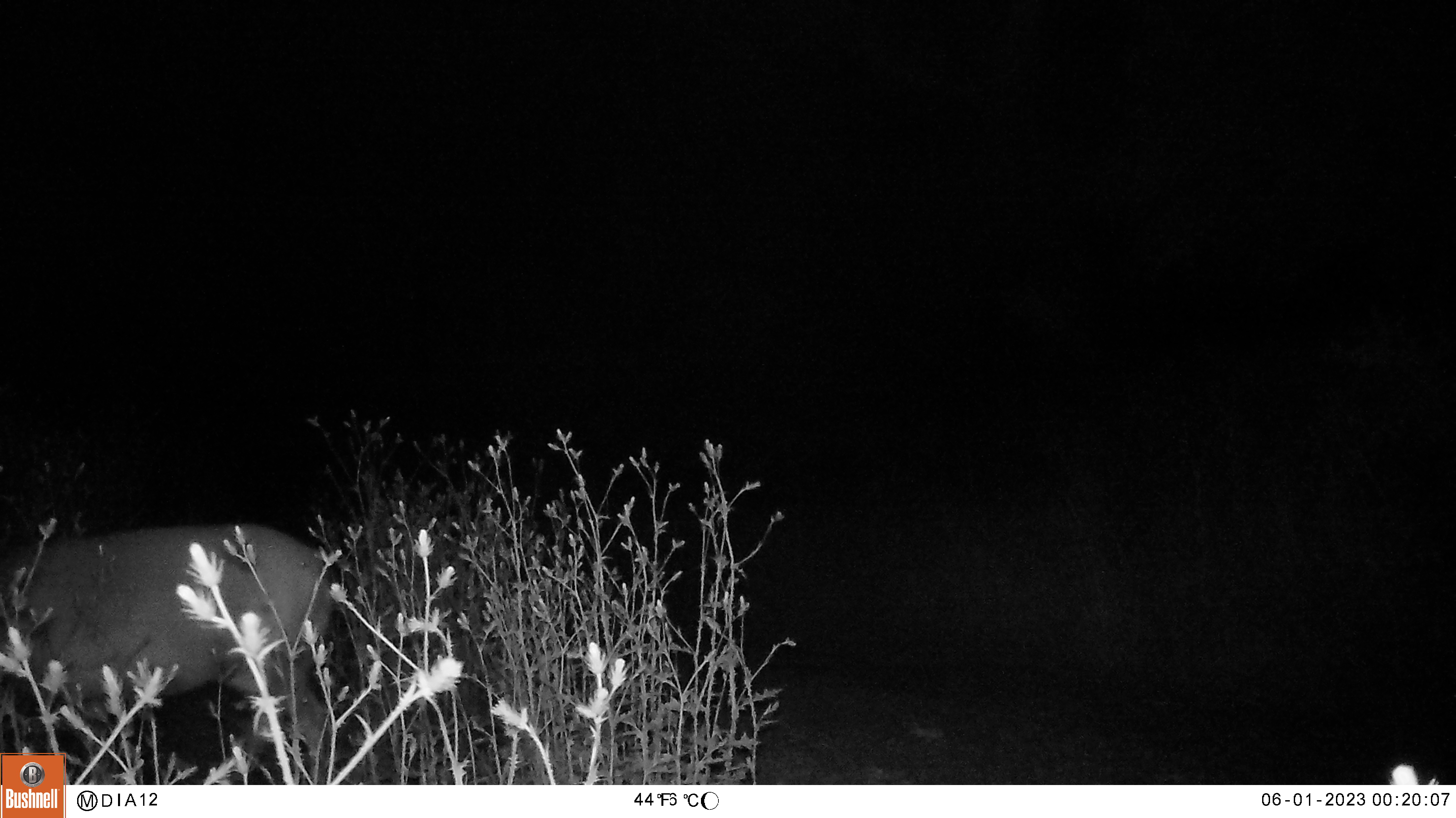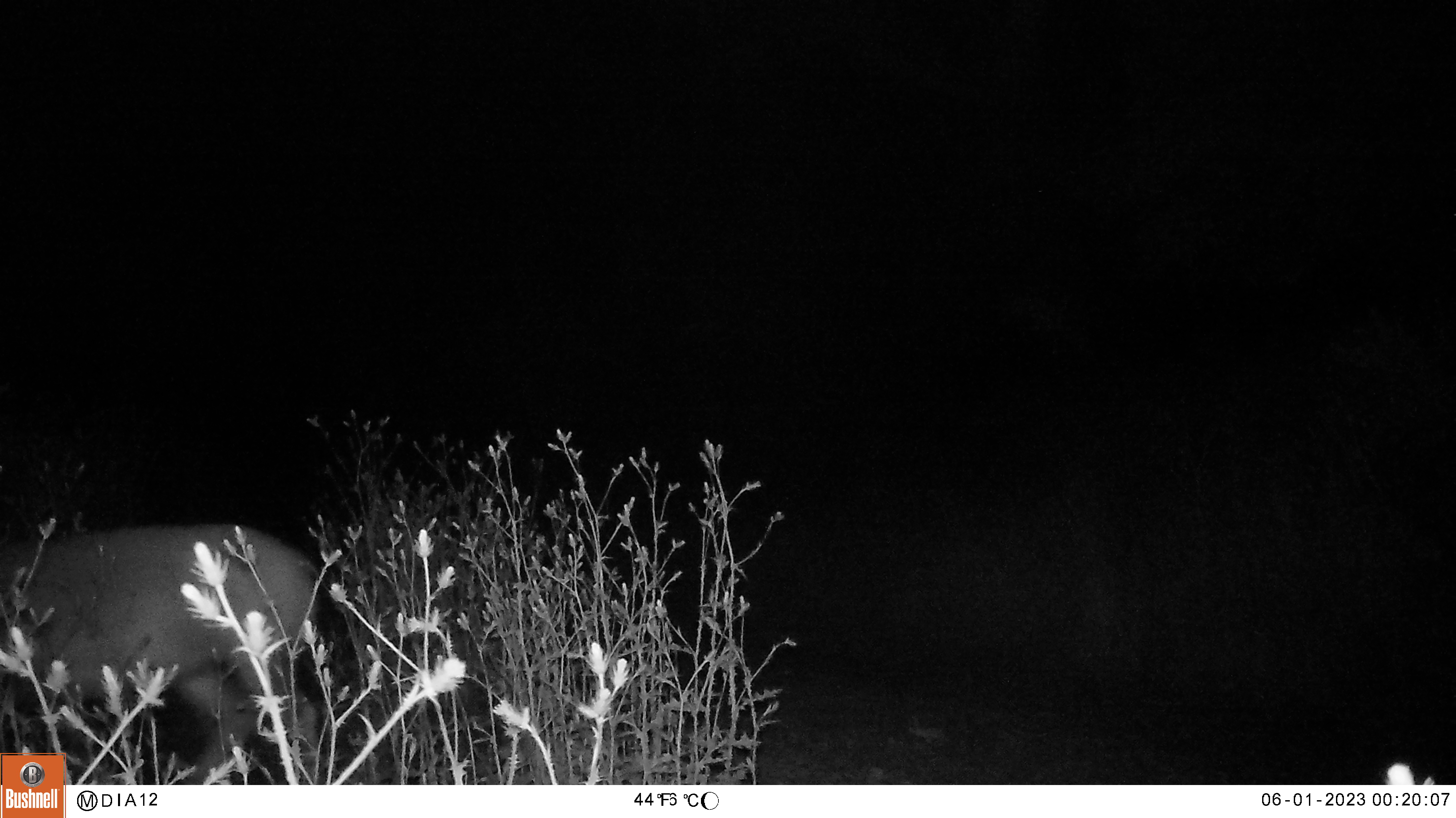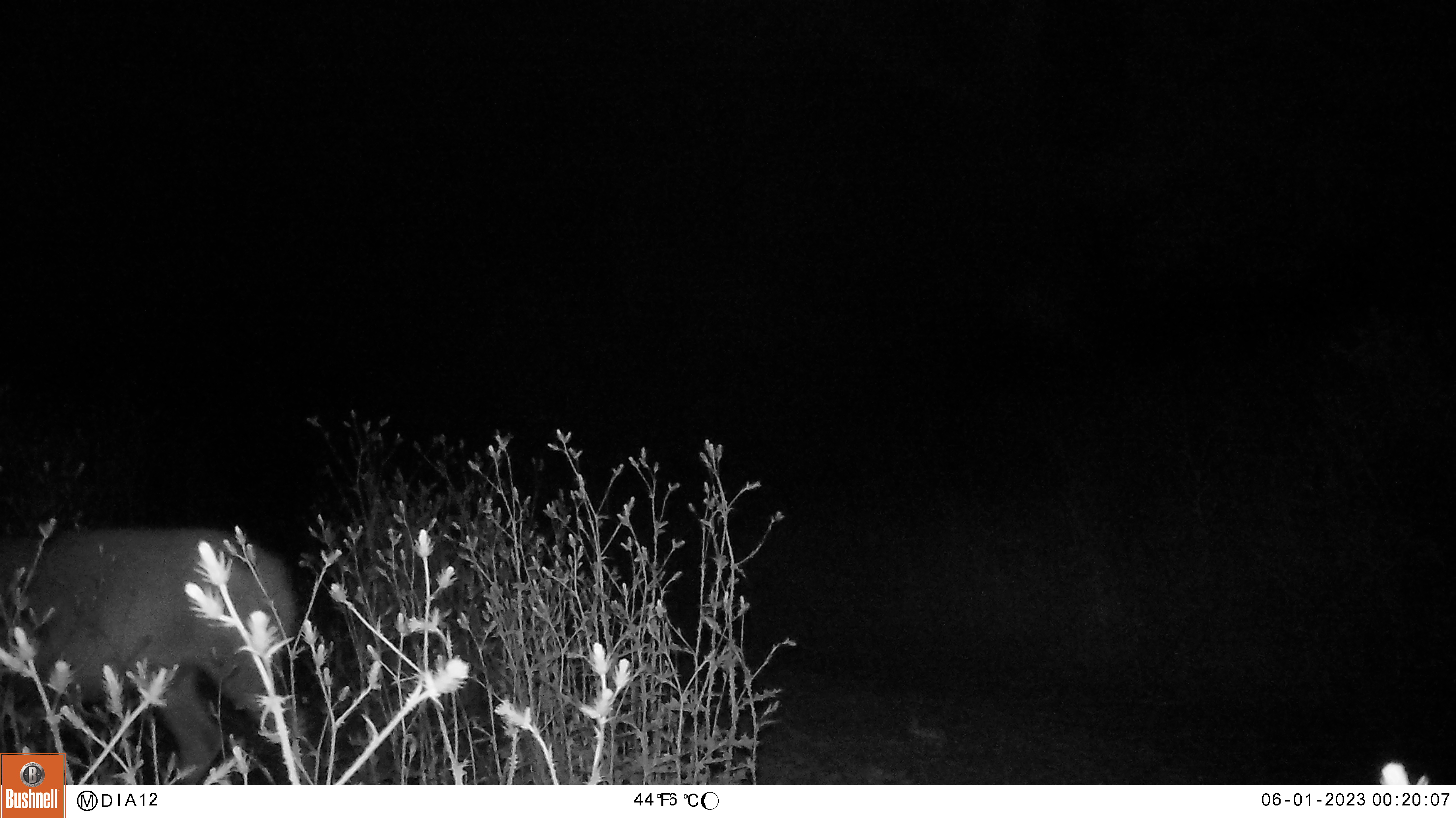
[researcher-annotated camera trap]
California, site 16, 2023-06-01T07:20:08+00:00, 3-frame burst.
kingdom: Animalia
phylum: Chordata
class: Mammalia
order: Artiodactyla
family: Cervidae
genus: Odocoileus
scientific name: Odocoileus hemionus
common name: mule deer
Mule deer (Odocoileus hemionus).